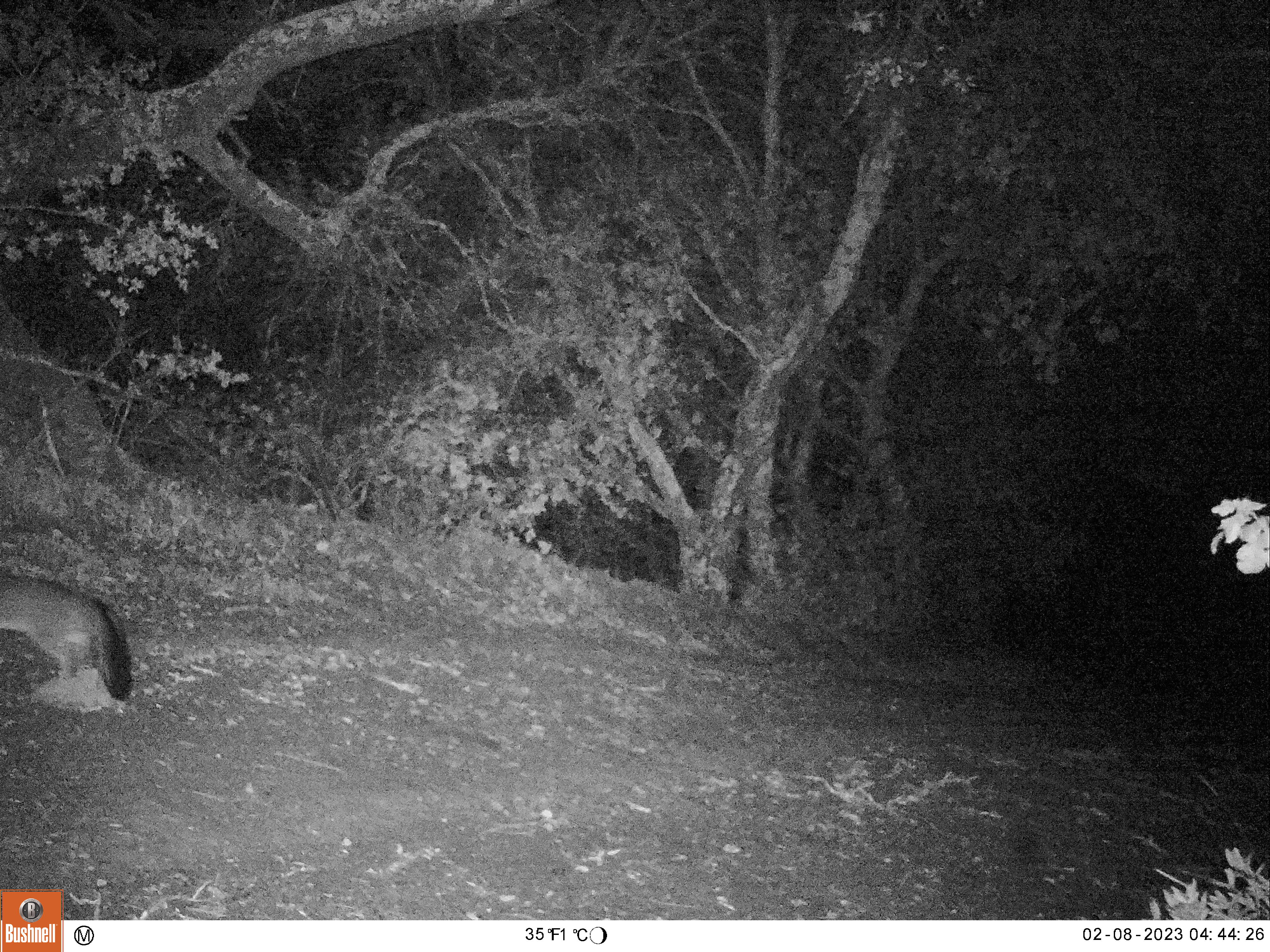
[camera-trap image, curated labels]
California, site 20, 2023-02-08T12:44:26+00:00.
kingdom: Animalia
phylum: Chordata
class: Mammalia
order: Carnivora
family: Canidae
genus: Urocyon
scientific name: Urocyon cinereoargenteus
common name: gray fox